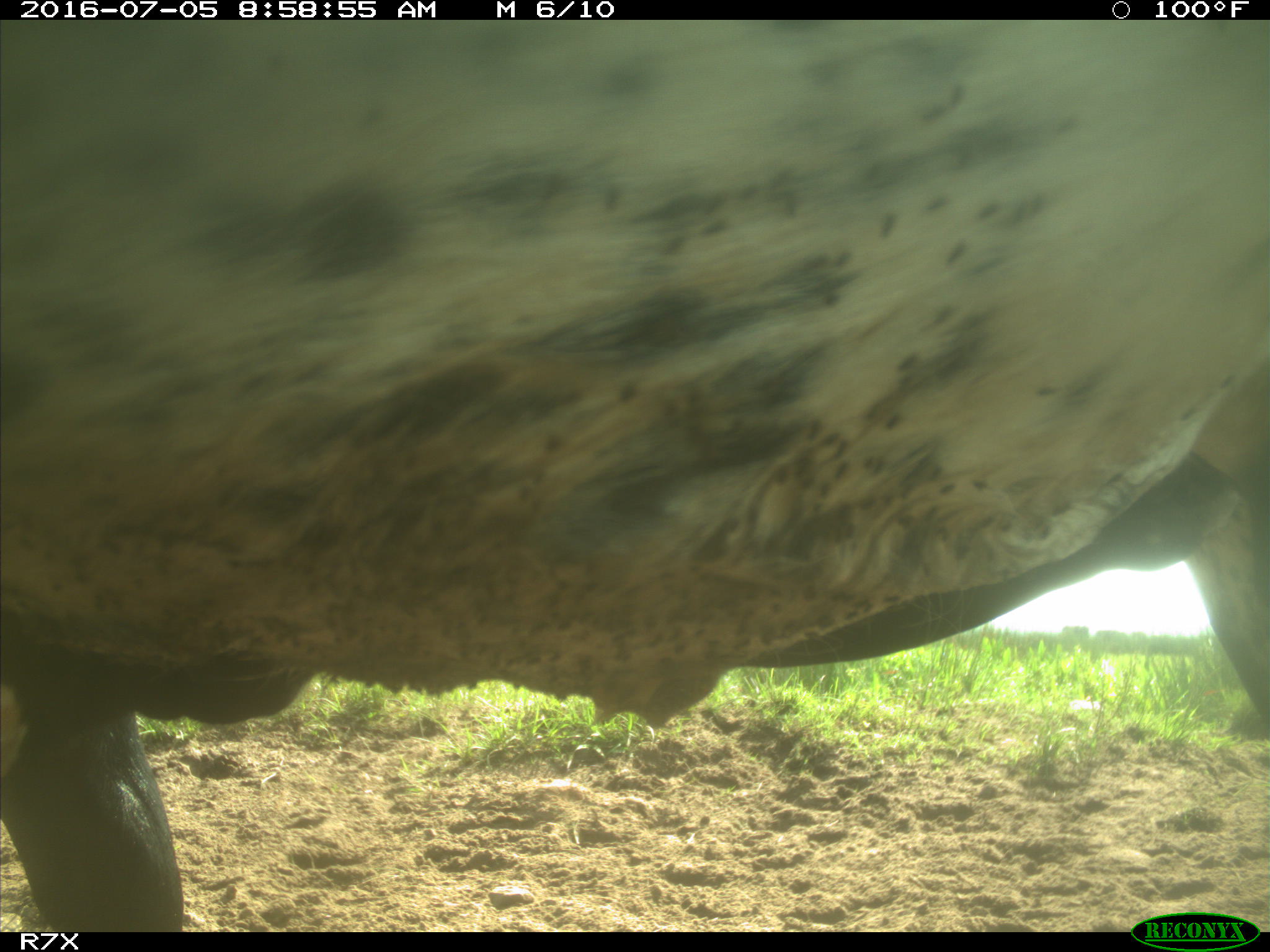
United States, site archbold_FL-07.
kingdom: Animalia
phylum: Chordata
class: Mammalia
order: Artiodactyla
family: Bovidae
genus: Bos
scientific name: Bos taurus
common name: domestic cow